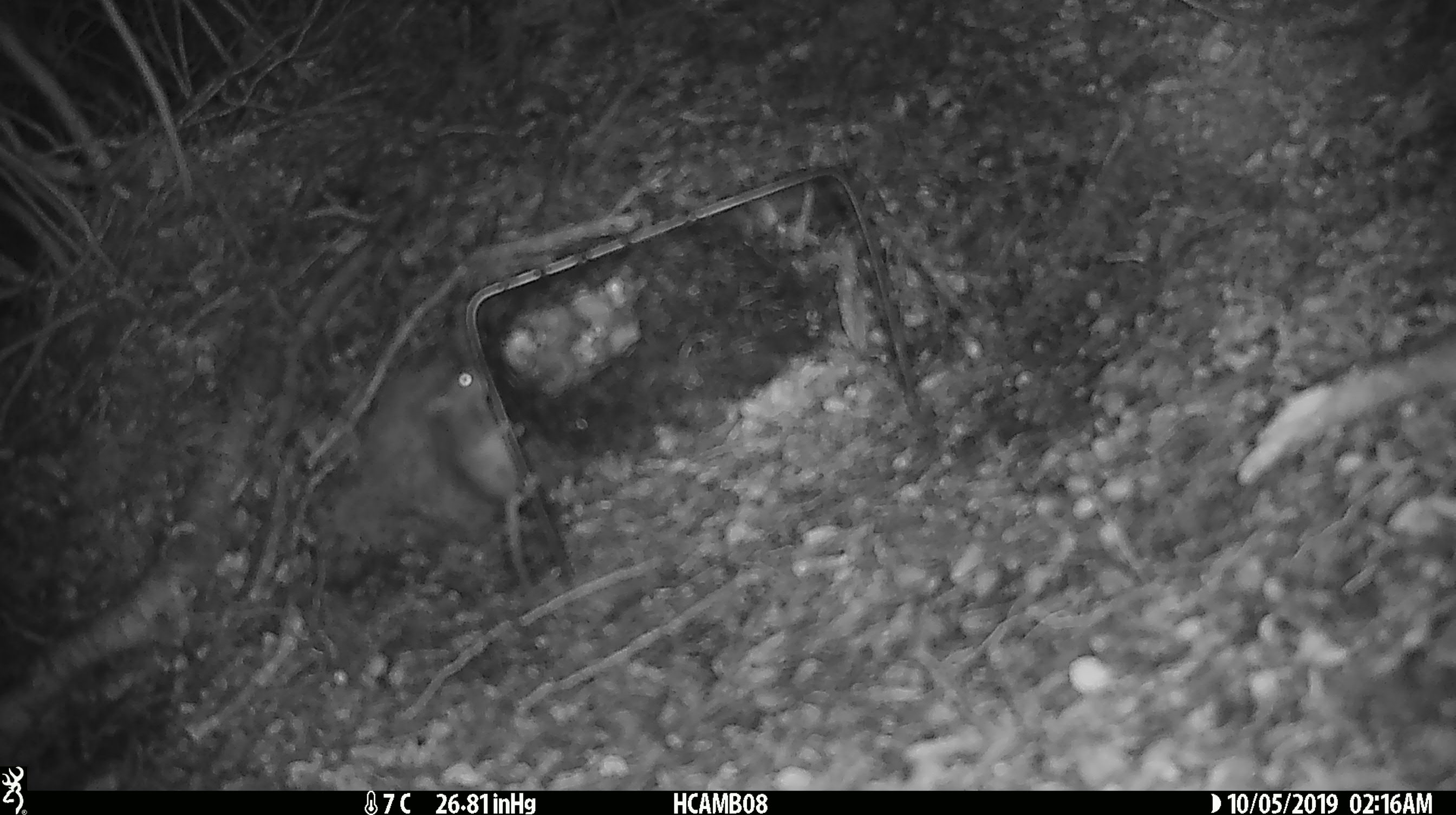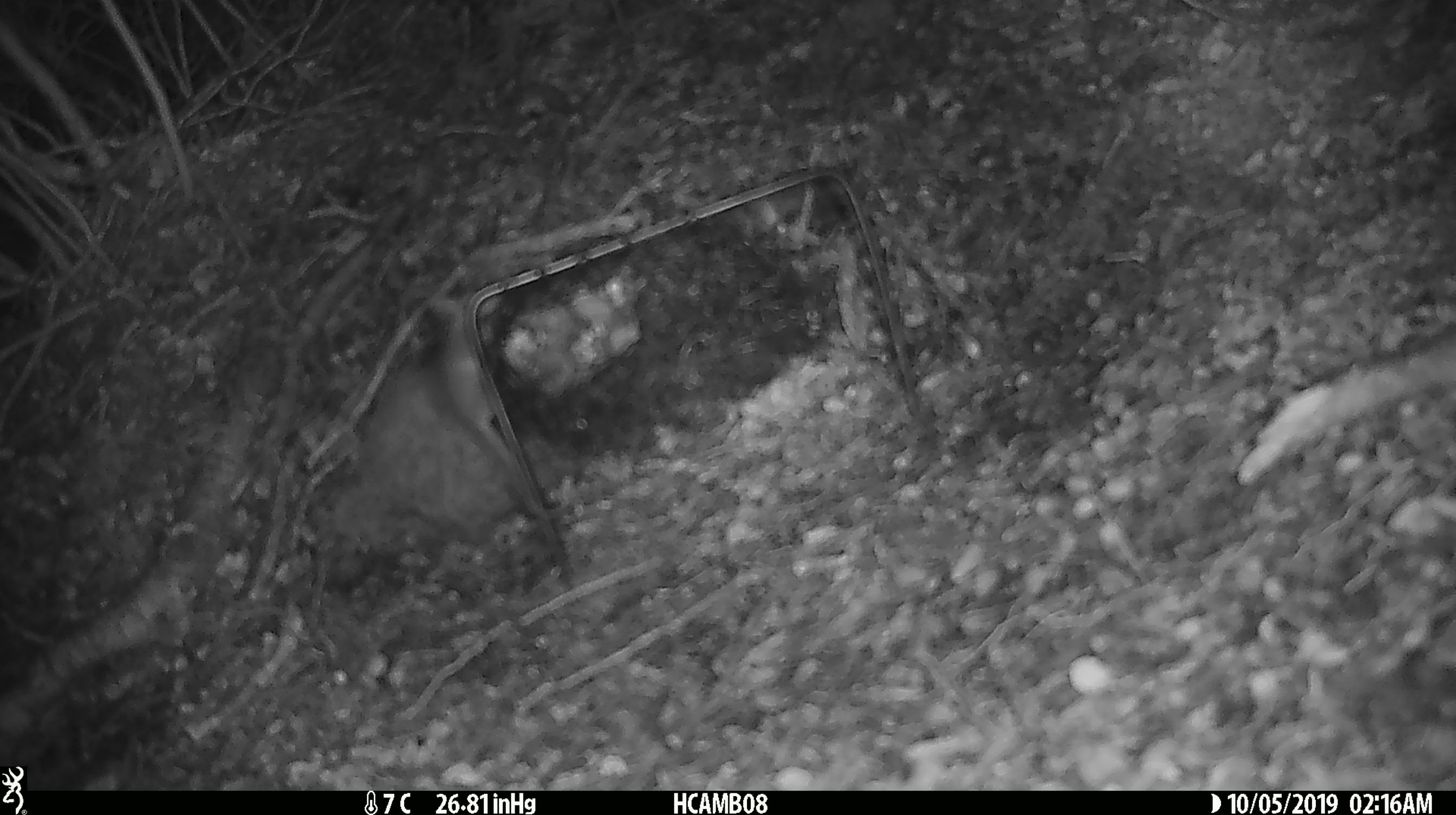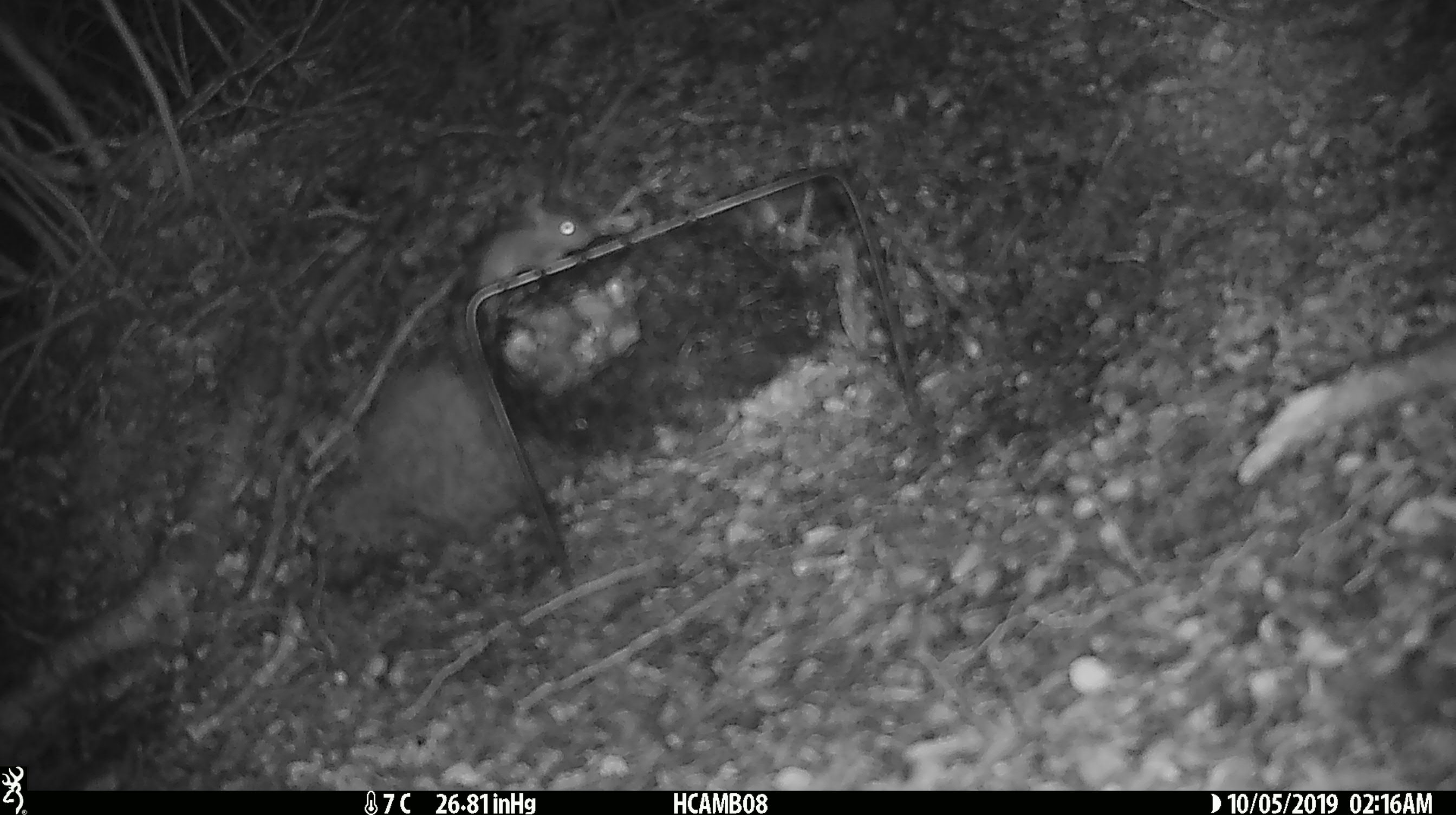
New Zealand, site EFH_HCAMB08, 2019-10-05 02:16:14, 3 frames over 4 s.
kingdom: Animalia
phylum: Chordata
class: Mammalia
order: Rodentia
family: Muridae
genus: Mus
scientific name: Mus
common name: mouse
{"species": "mouse (Mus)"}